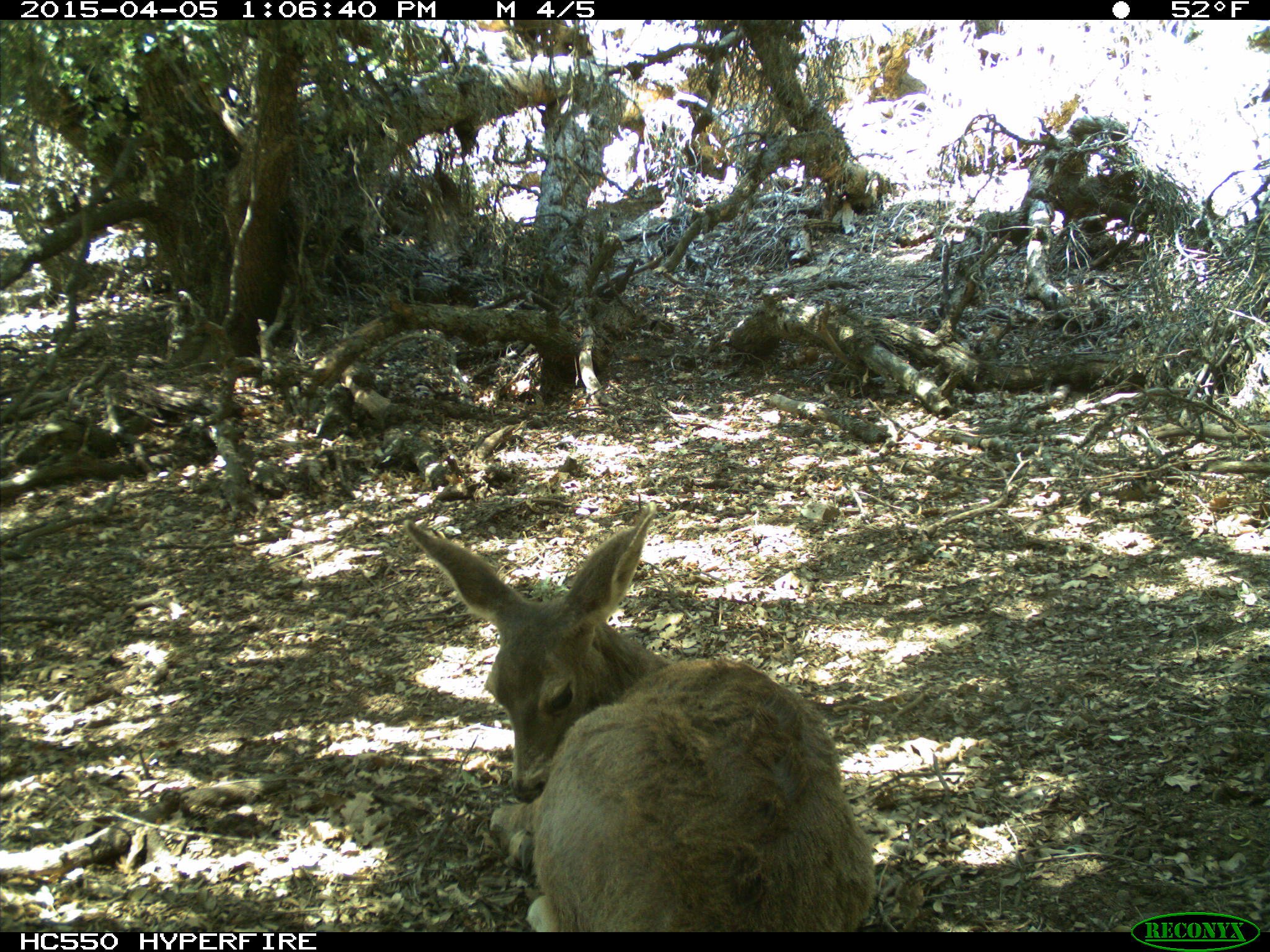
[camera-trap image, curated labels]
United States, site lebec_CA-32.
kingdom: Animalia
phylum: Chordata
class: Mammalia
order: Artiodactyla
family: Cervidae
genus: Odocoileus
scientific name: Odocoileus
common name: deer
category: unidentified deer